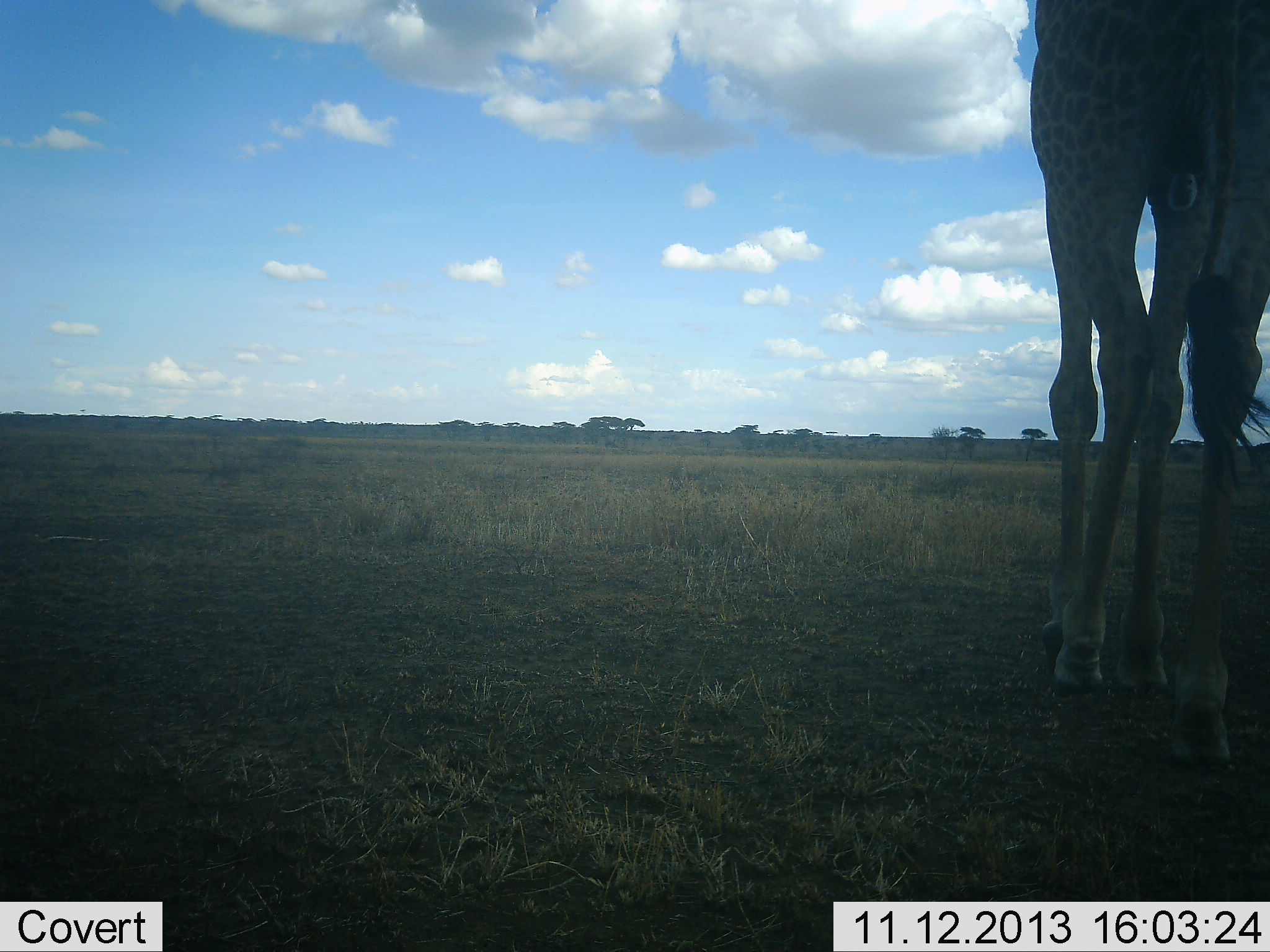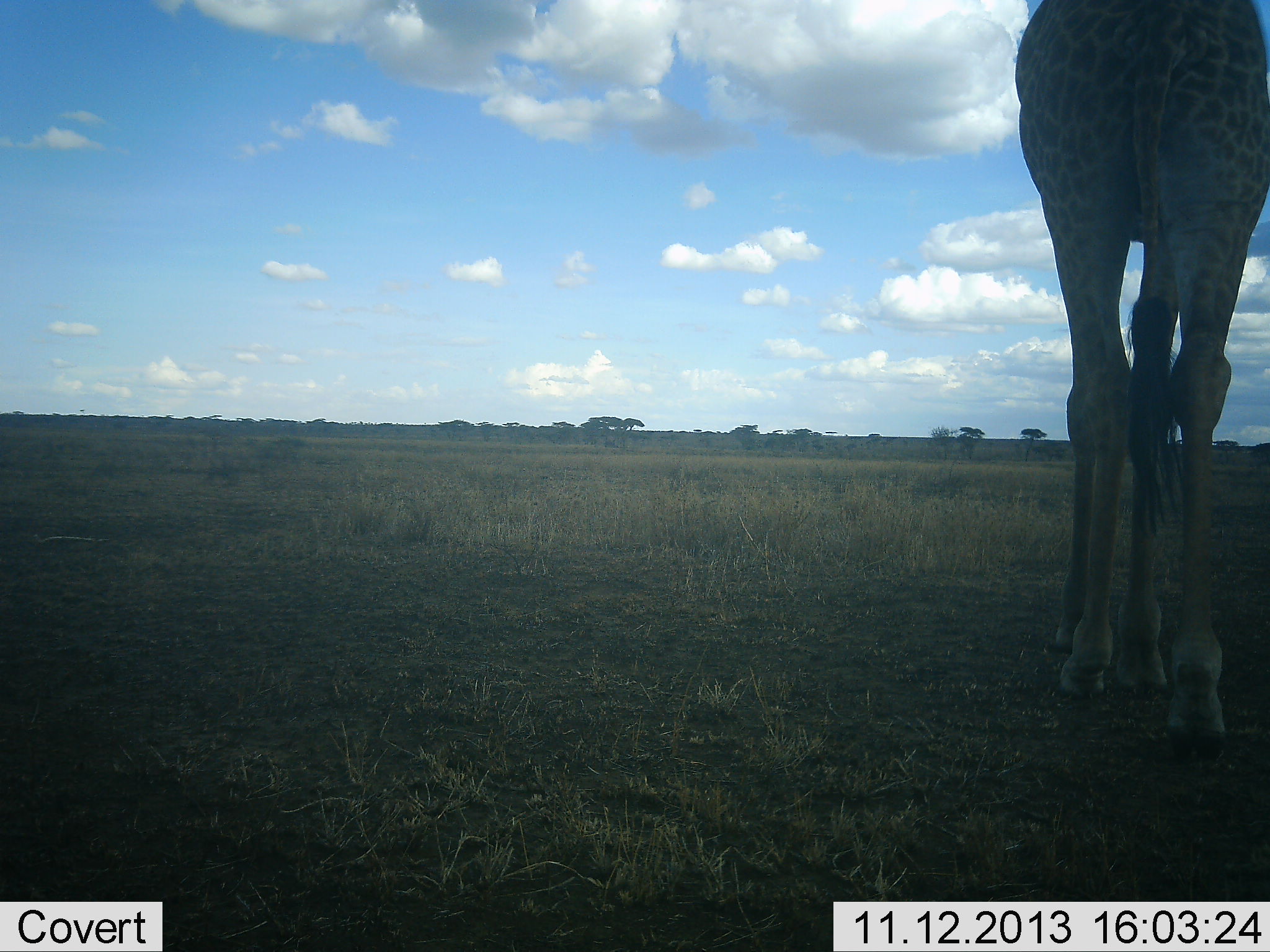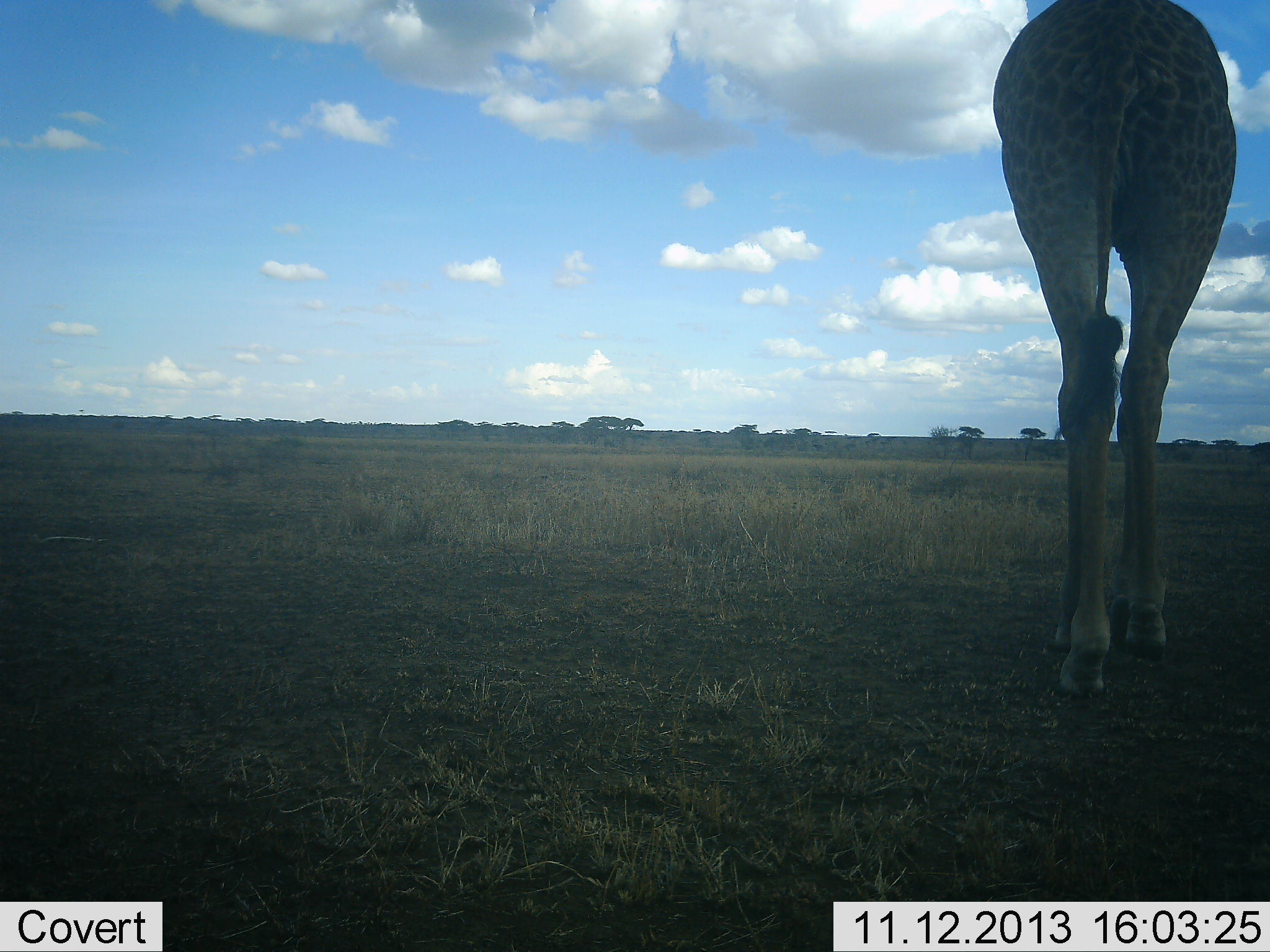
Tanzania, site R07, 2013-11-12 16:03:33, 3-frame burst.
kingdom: Animalia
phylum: Chordata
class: Mammalia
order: Artiodactyla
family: Giraffidae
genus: Giraffa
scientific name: Giraffa camelopardalis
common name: giraffe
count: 1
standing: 20%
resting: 0%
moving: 80%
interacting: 0%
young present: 0%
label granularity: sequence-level